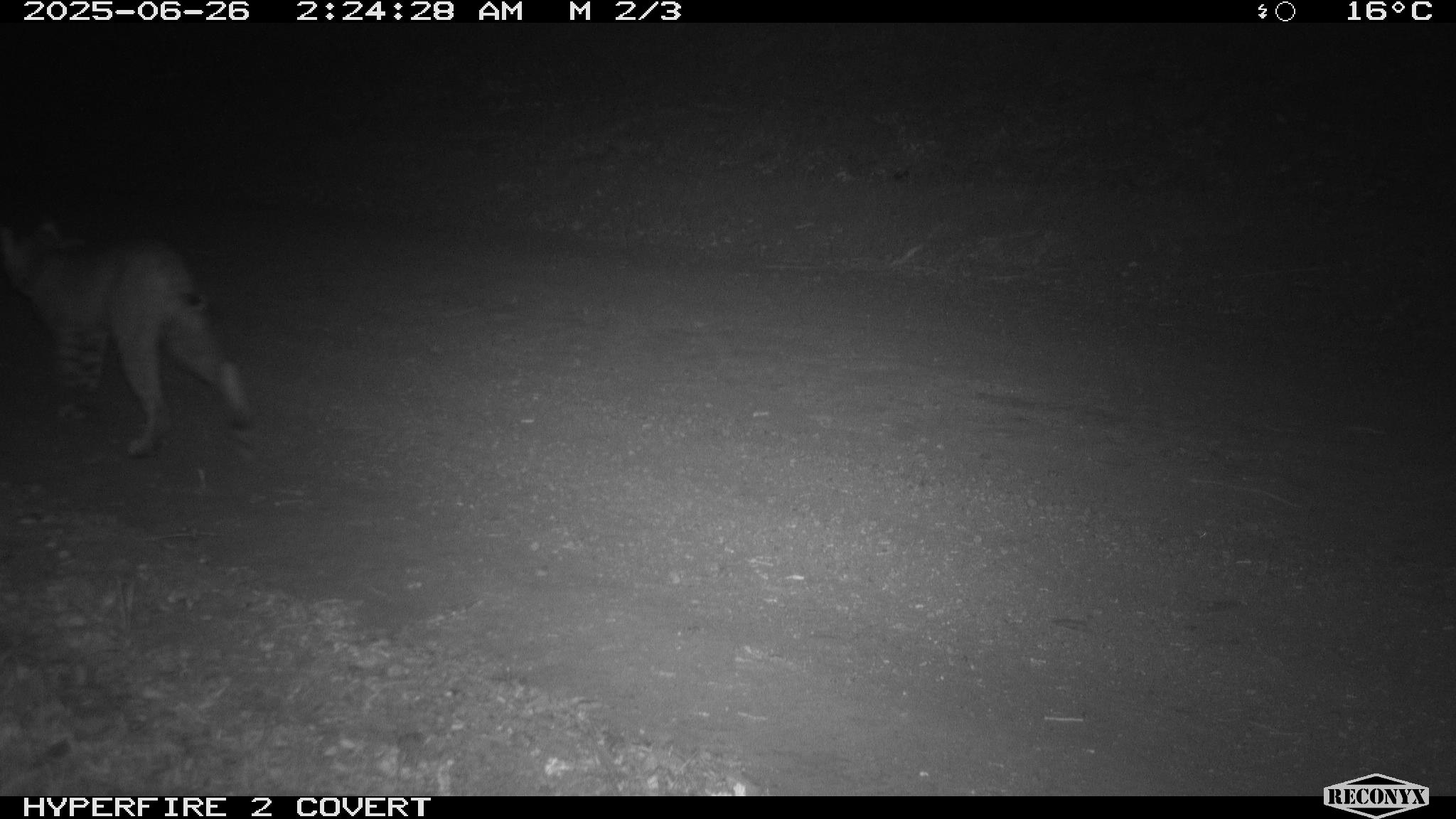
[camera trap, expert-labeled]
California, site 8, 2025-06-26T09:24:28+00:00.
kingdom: Animalia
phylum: Chordata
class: Mammalia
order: Carnivora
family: Felidae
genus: Lynx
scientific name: Lynx rufus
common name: bobcat